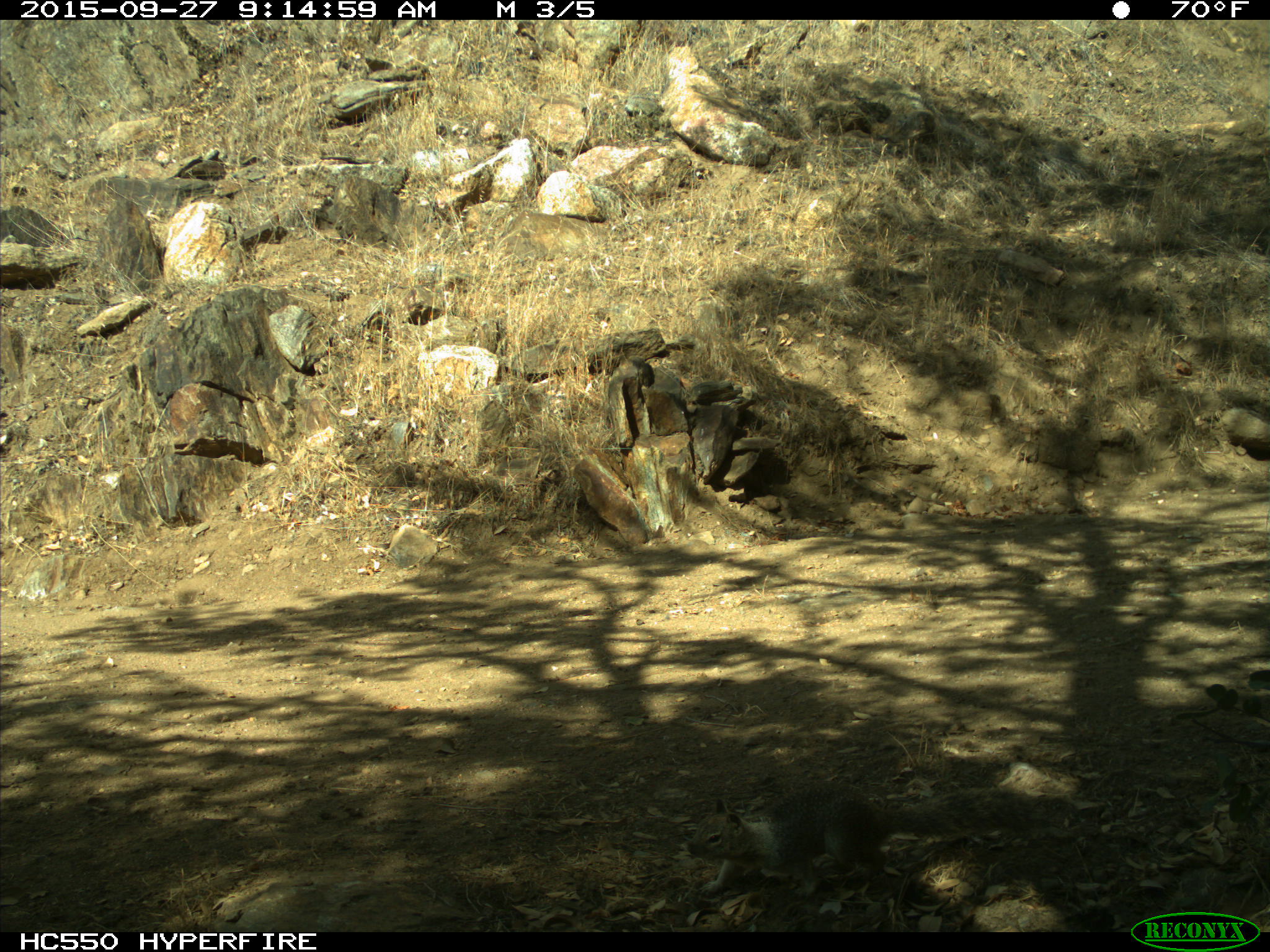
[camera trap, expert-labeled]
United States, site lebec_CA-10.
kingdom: Animalia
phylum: Chordata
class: Mammalia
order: Rodentia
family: Sciuridae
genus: Otospermophilus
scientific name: Otospermophilus beecheyi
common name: california ground squirrel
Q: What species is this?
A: Otospermophilus beecheyi (california ground squirrel).